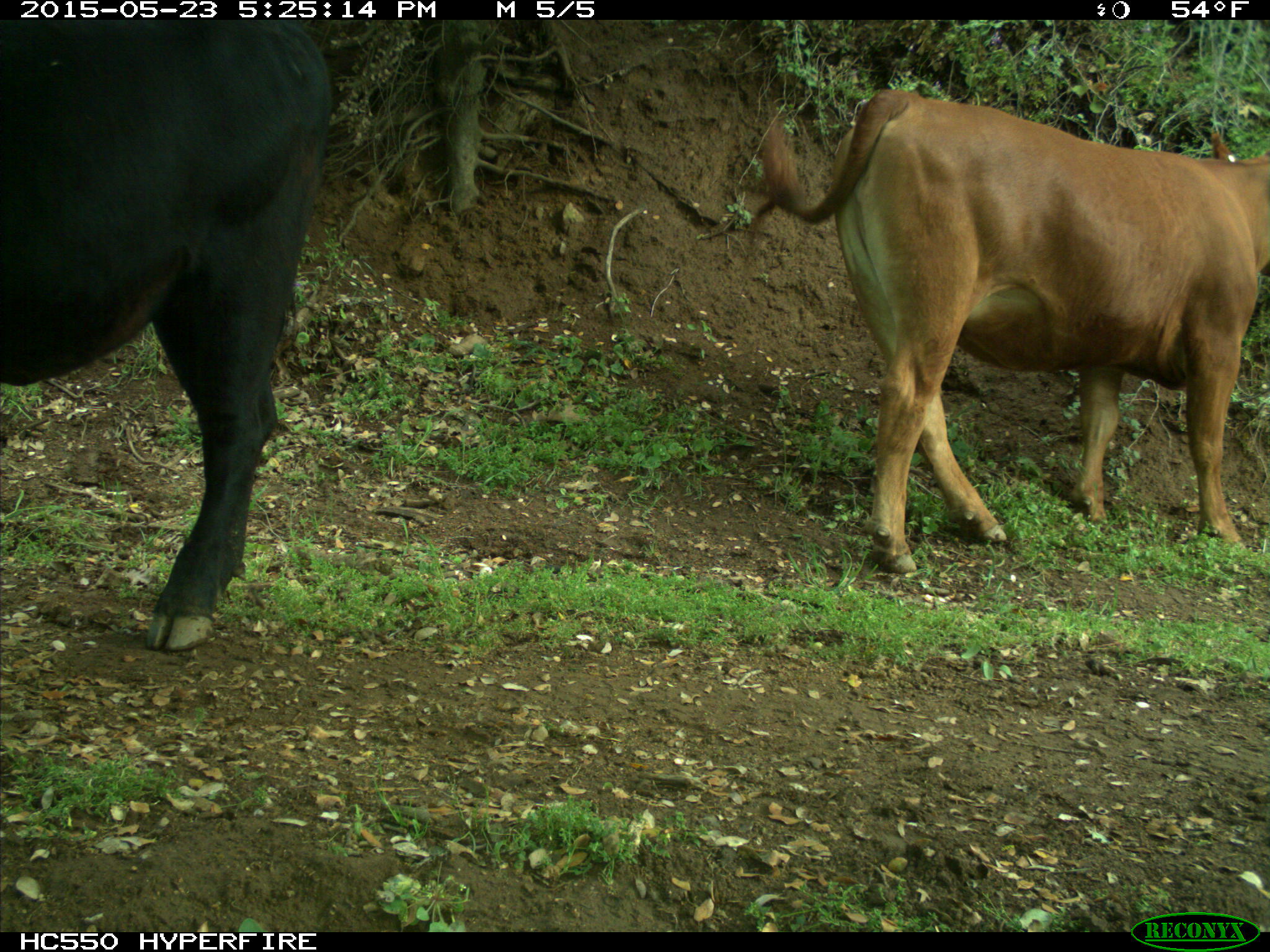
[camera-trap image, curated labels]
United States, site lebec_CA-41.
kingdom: Animalia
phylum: Chordata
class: Mammalia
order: Artiodactyla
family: Bovidae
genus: Bos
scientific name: Bos taurus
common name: domestic cow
Bos taurus (domestic cow).